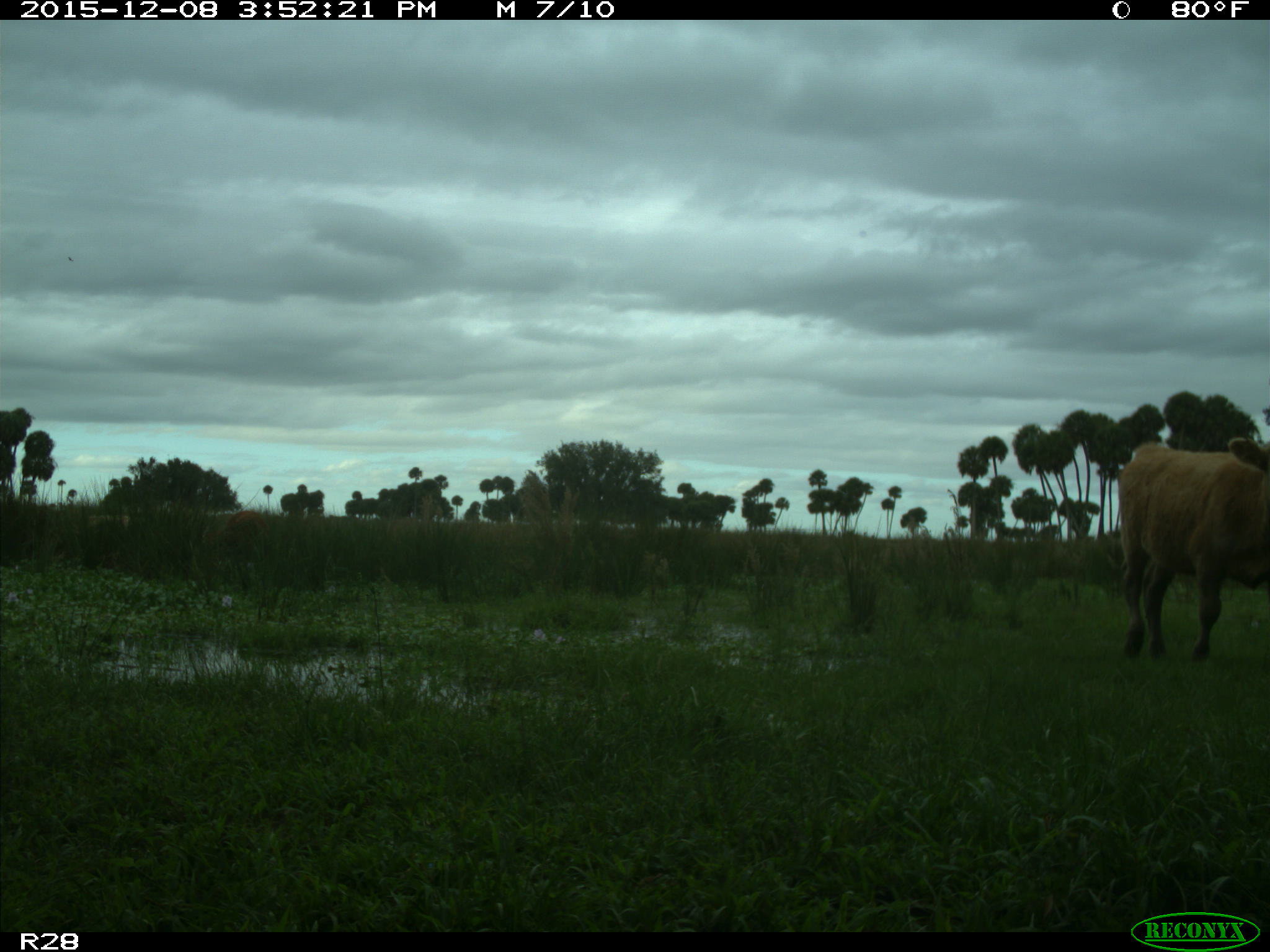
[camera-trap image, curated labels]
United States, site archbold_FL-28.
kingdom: Animalia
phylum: Chordata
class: Mammalia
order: Artiodactyla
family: Bovidae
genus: Bos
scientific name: Bos taurus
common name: domestic cow